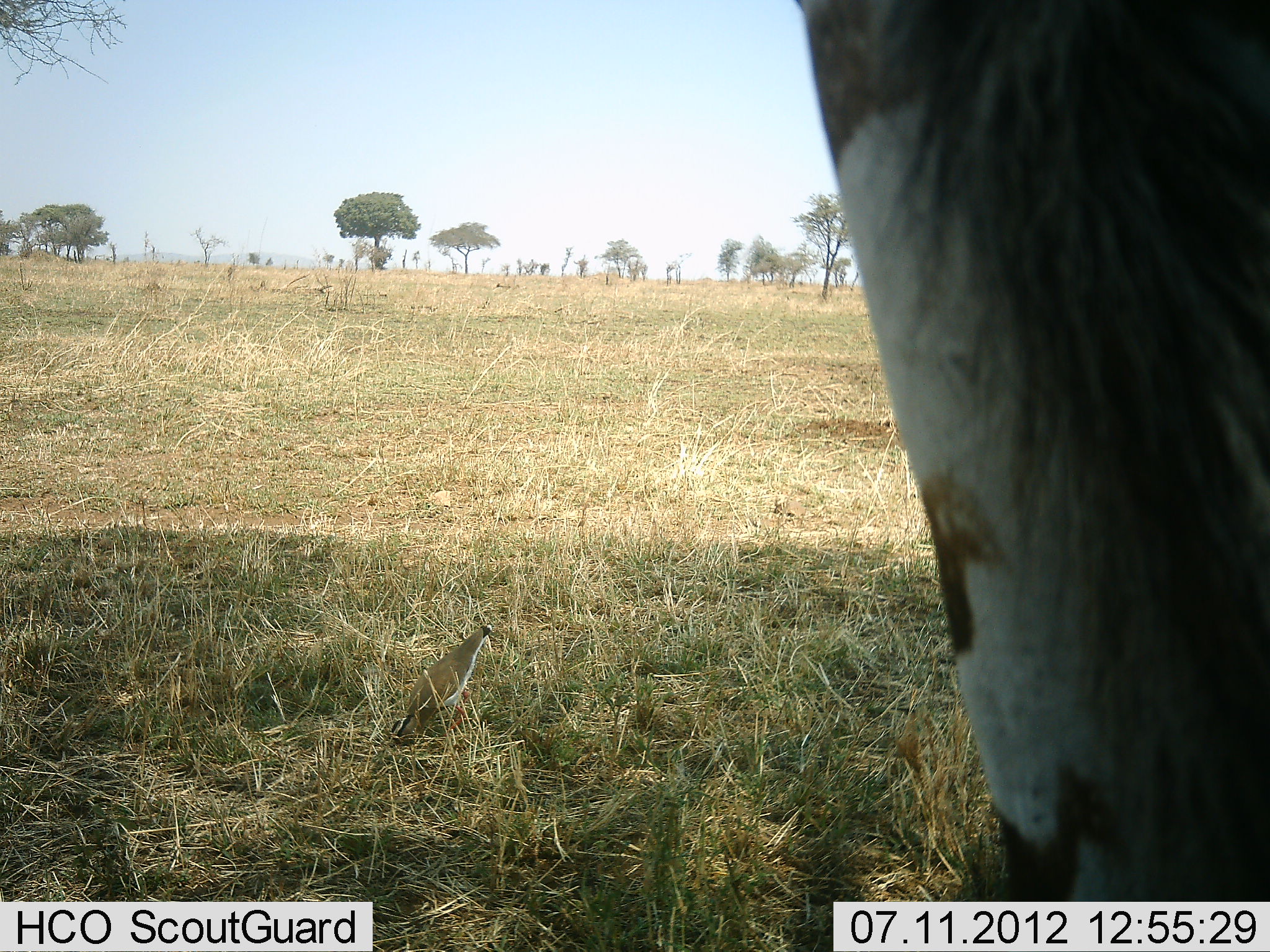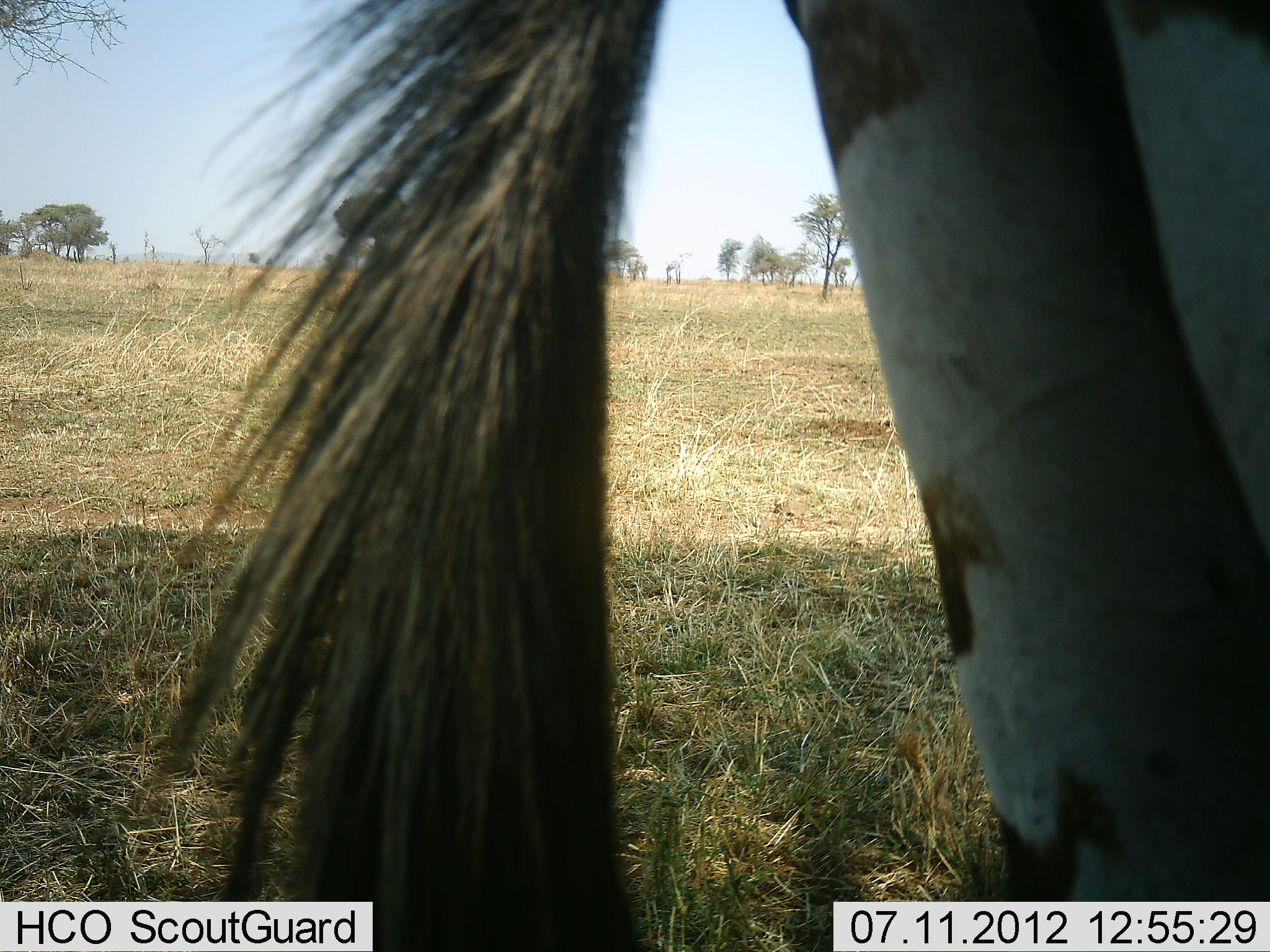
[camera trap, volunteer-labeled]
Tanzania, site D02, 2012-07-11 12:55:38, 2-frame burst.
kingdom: Animalia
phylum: Chordata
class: Mammalia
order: Perissodactyla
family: Equidae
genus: Equus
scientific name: Equus quagga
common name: plains zebra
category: zebra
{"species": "zebra (plains zebra) (Equus quagga)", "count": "1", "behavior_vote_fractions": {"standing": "92%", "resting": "0%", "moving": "0%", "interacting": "0%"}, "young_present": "0%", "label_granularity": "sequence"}